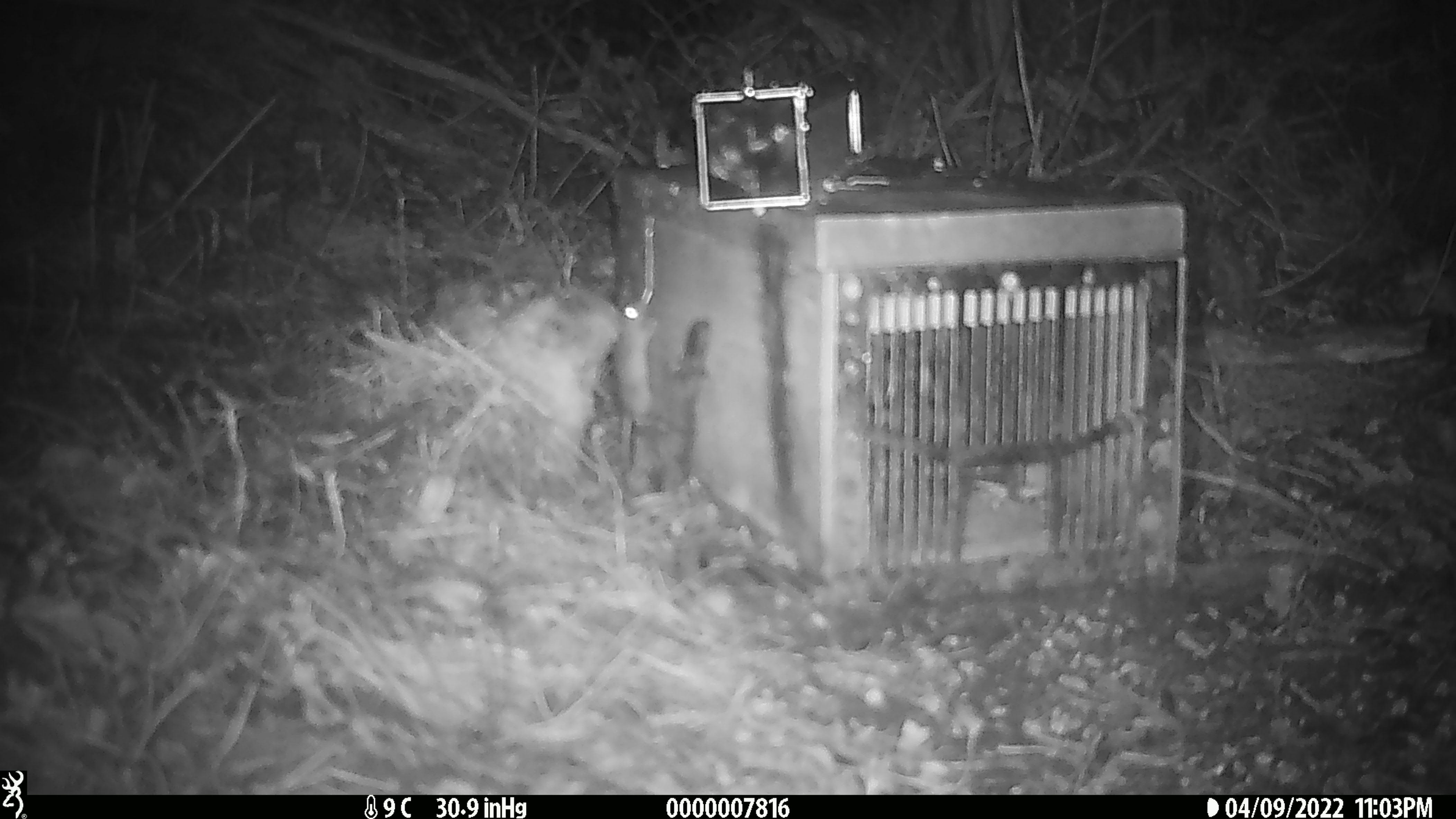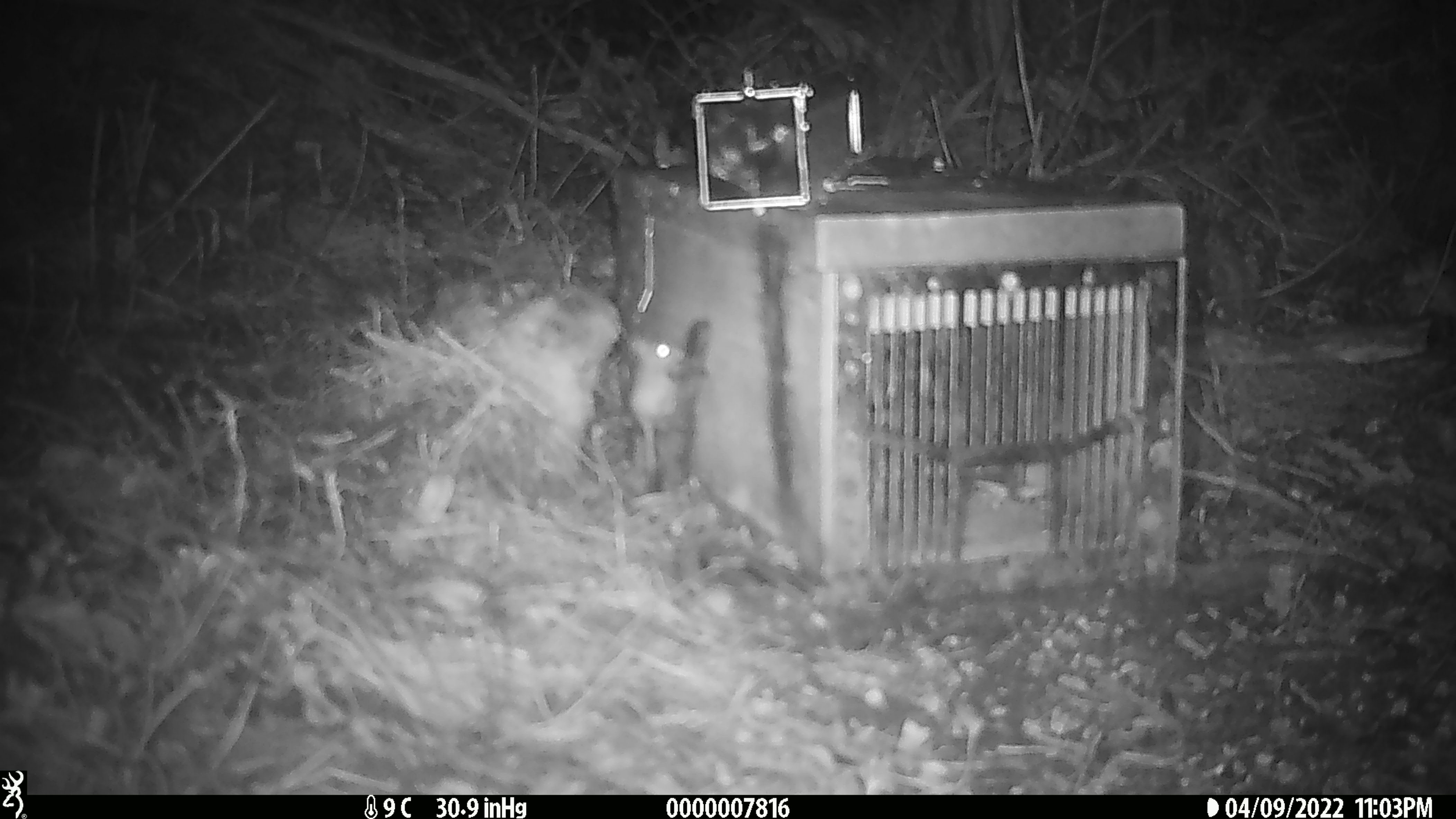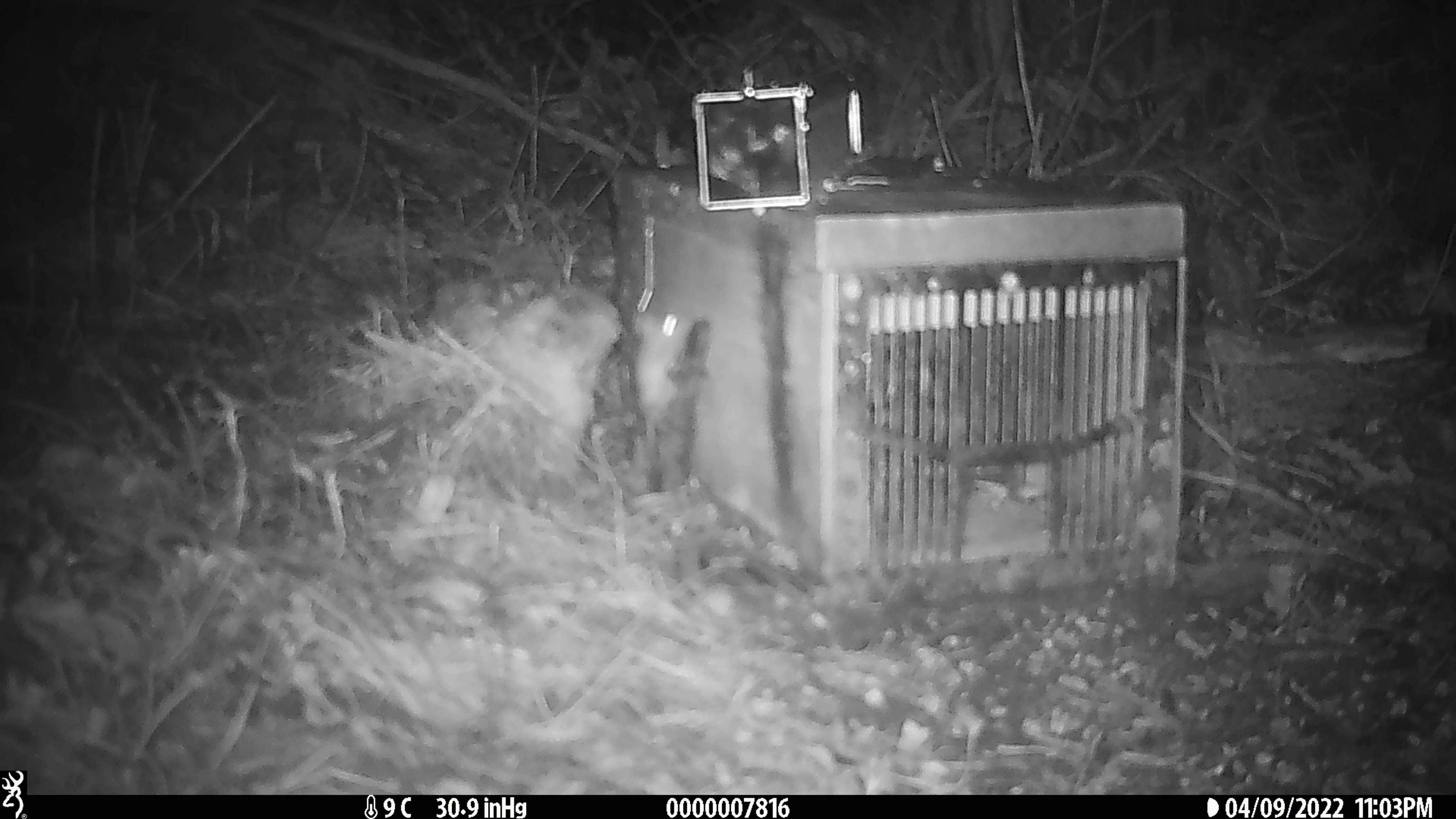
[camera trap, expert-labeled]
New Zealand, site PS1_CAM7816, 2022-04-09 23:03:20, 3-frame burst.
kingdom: Animalia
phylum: Chordata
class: Mammalia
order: Rodentia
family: Muridae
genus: Mus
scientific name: Mus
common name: mouse